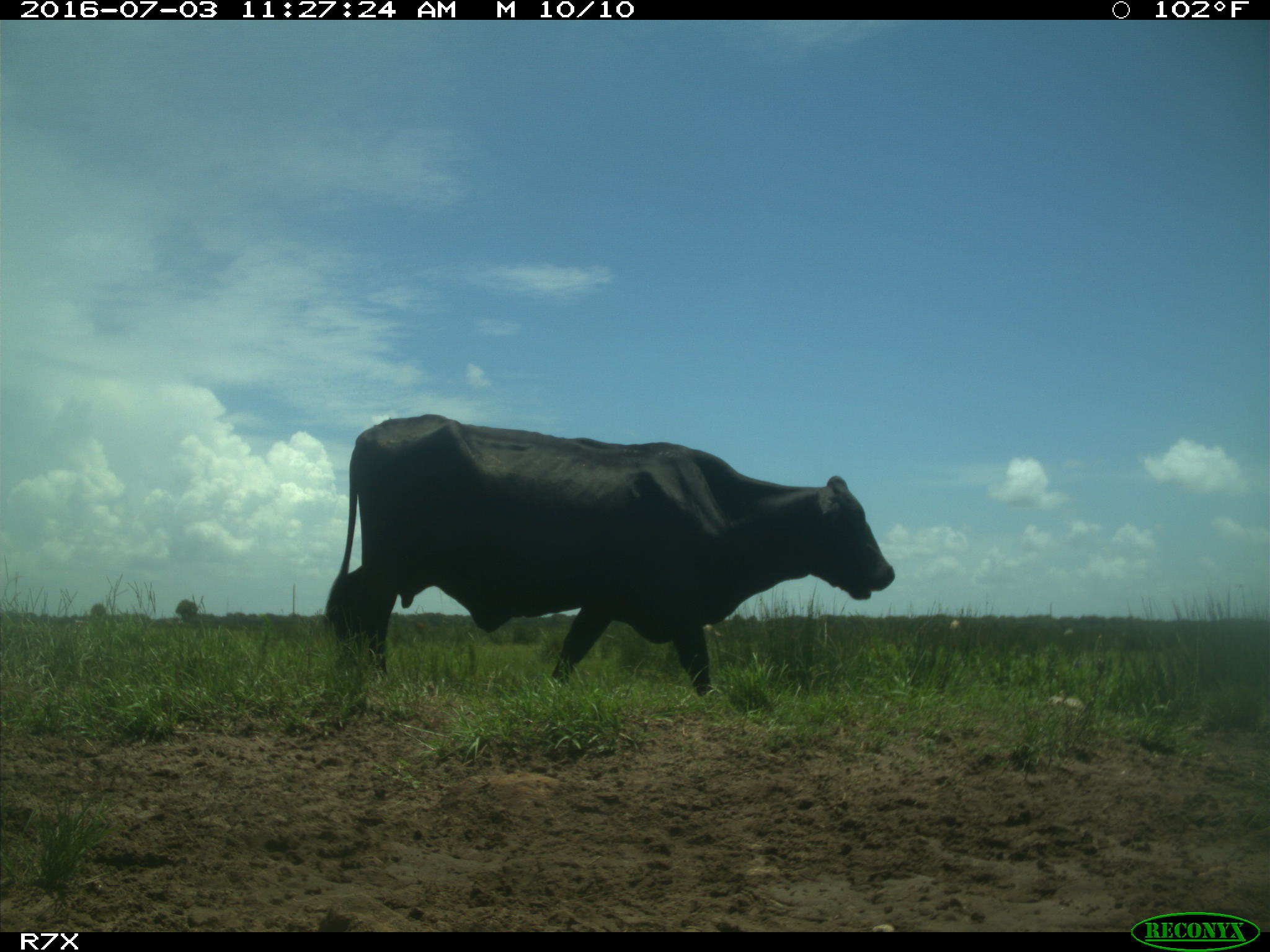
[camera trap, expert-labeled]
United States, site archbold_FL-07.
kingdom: Animalia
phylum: Chordata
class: Mammalia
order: Artiodactyla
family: Bovidae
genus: Bos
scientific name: Bos taurus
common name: domestic cow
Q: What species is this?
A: Bos taurus (domestic cow).